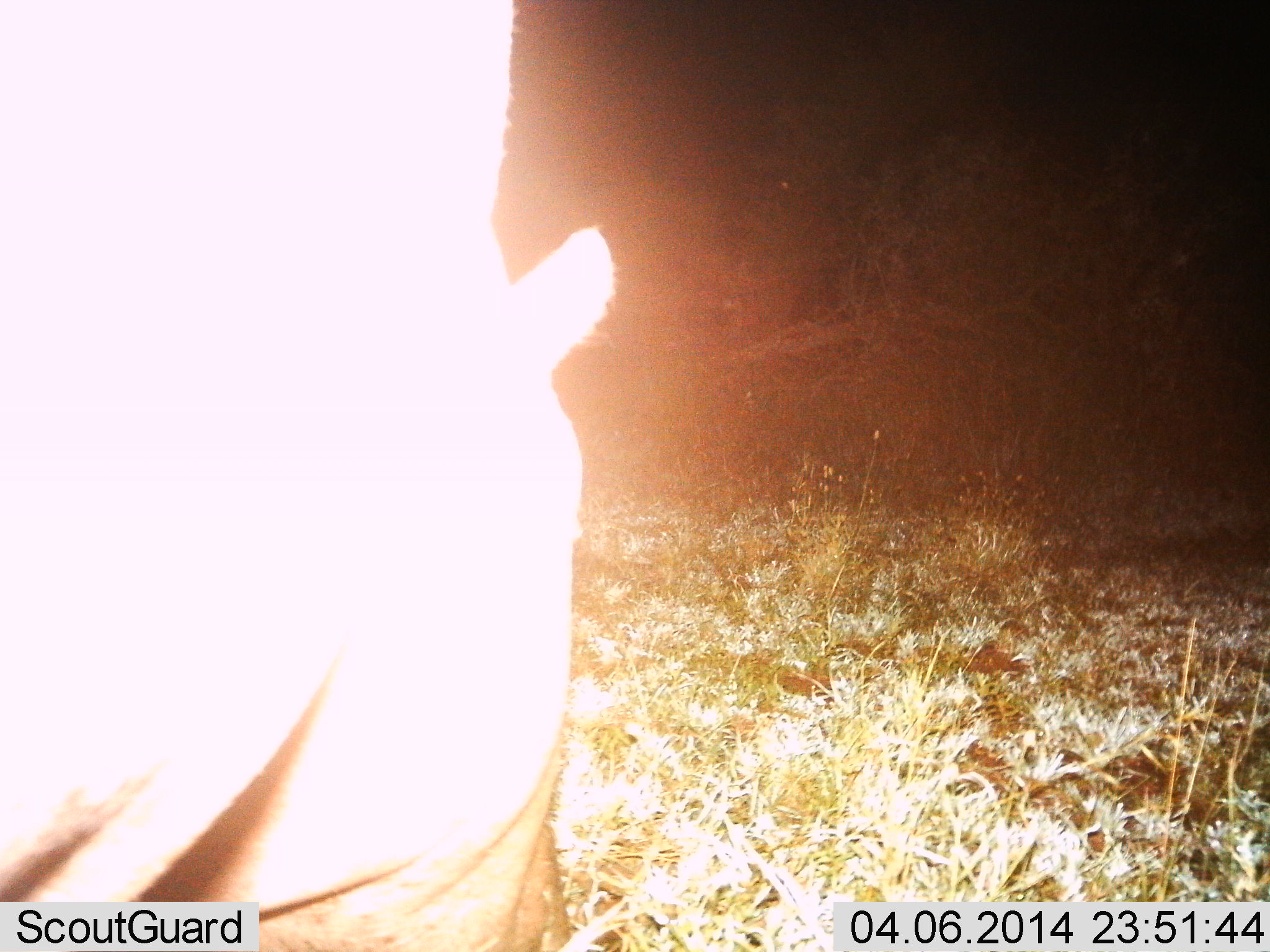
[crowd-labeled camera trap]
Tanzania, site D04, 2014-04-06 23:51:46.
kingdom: Animalia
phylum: Chordata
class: Mammalia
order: Artiodactyla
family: Hippopotamidae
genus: Hippopotamus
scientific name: Hippopotamus amphibius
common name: hippopotamus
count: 1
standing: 50%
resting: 0%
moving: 10%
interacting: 0%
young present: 0%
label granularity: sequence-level